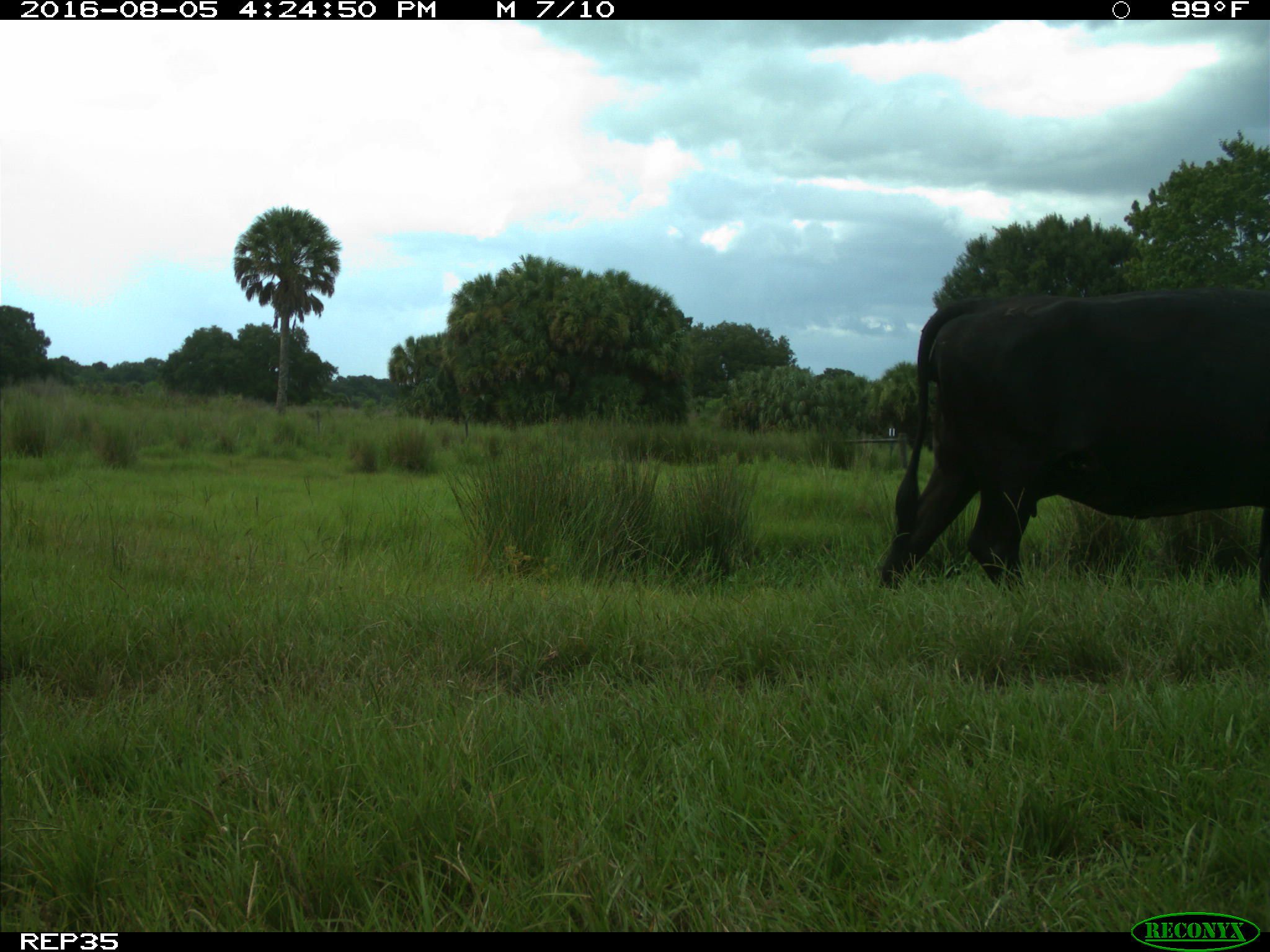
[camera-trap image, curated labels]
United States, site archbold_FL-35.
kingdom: Animalia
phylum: Chordata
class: Mammalia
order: Artiodactyla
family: Bovidae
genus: Bos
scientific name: Bos taurus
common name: domestic cow